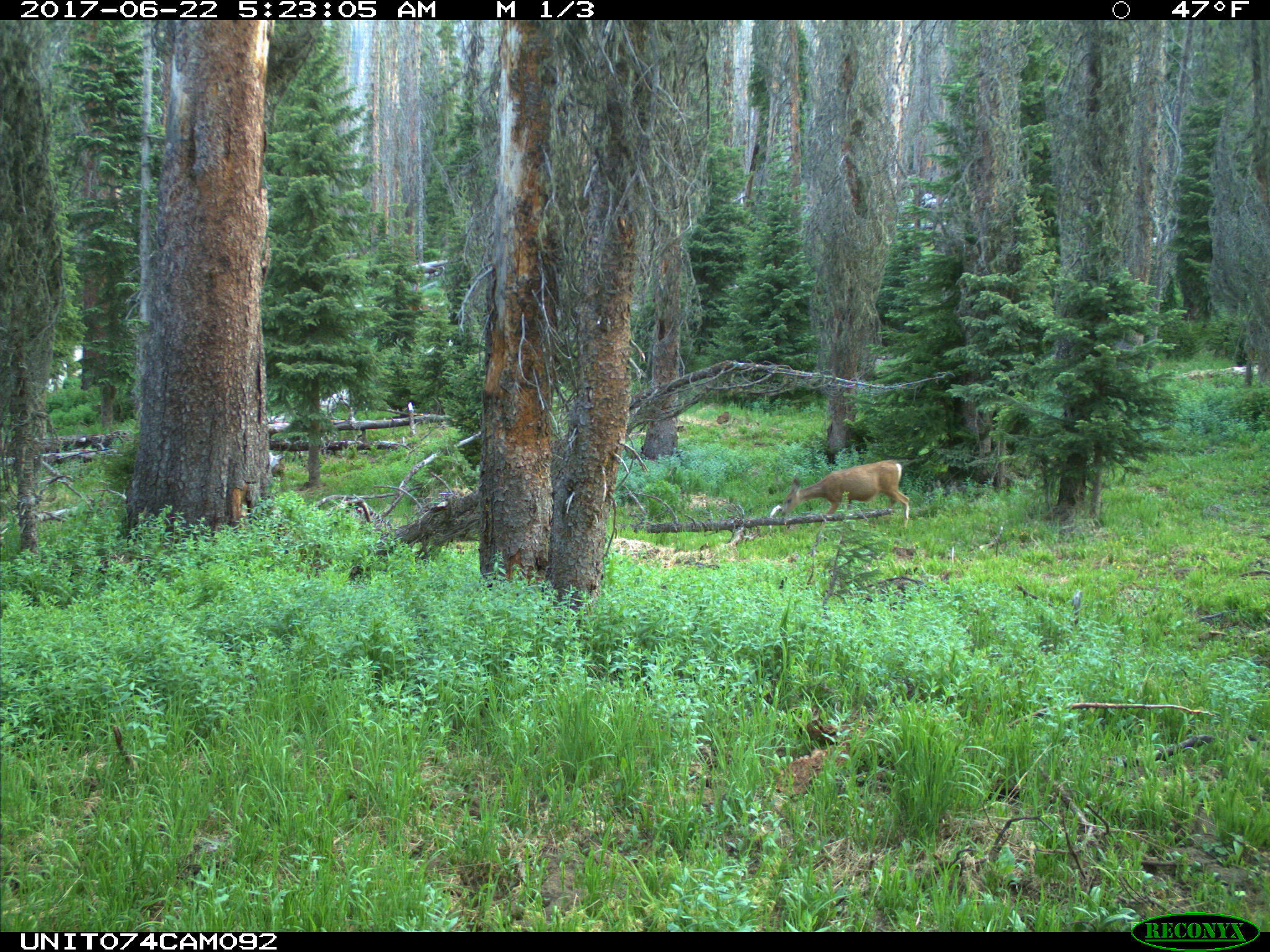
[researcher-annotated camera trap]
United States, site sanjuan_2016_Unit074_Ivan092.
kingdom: Animalia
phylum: Chordata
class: Mammalia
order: Artiodactyla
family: Cervidae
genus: Odocoileus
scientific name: Odocoileus hemionus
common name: mule deer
Odocoileus hemionus (mule deer).